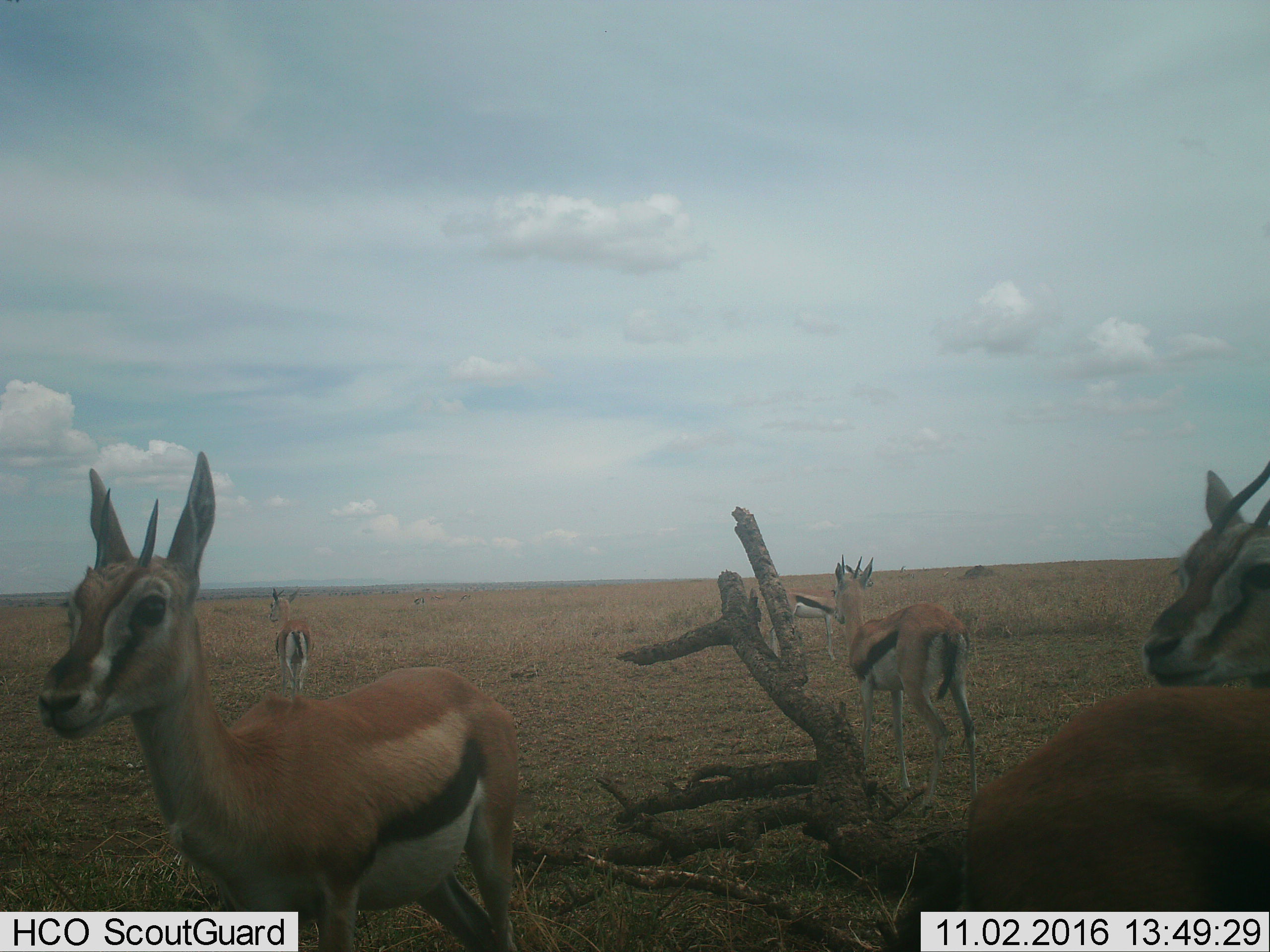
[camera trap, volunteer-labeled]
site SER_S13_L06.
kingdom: Animalia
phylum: Chordata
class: Mammalia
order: Artiodactyla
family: Bovidae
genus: Eudorcas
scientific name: Eudorcas thomsonii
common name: thomson's gazelle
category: gazellethomsons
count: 6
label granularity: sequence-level